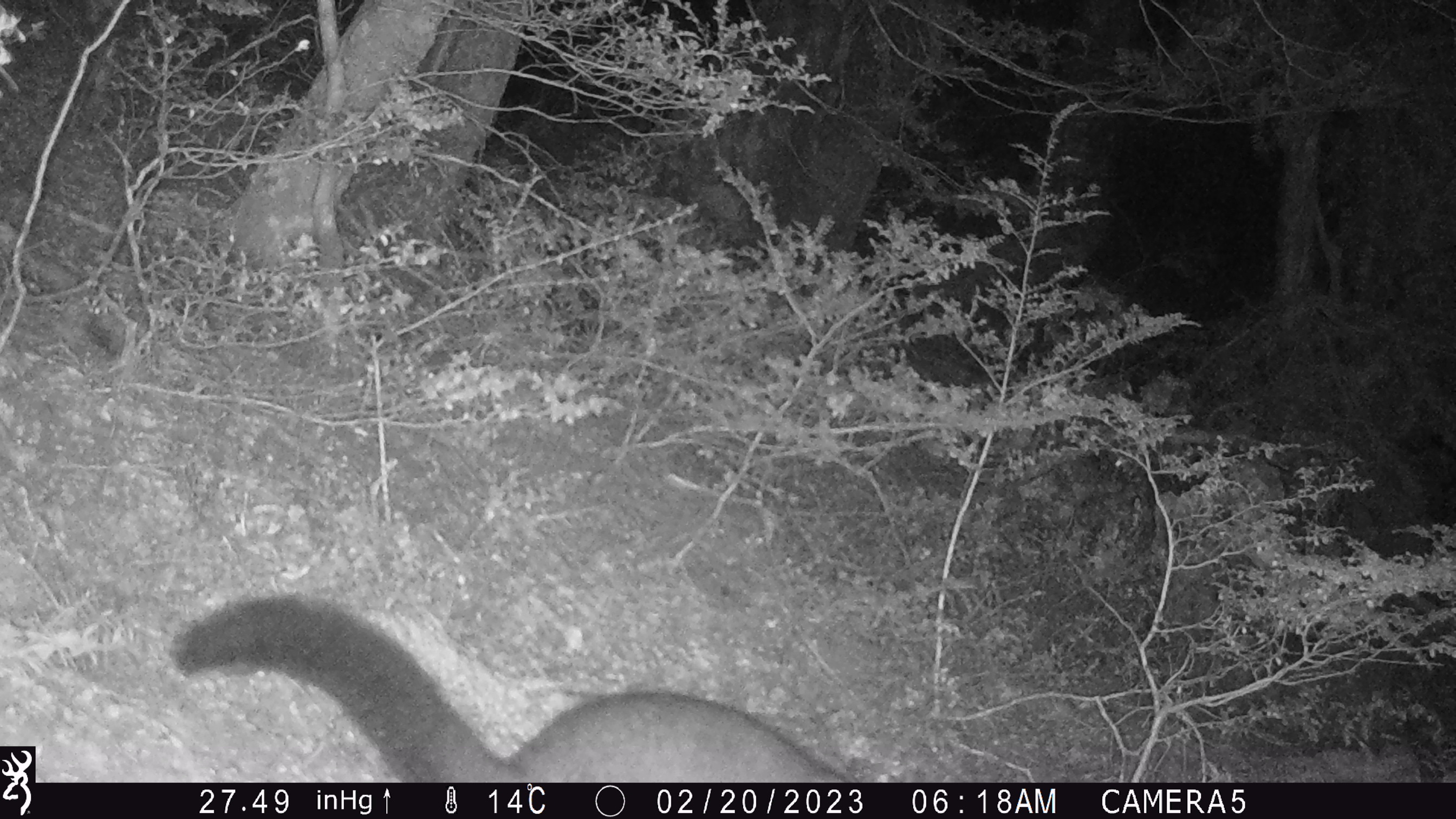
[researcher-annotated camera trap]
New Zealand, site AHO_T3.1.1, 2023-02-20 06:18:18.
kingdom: Animalia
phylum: Chordata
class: Mammalia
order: Carnivora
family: Mustelidae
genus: Mustela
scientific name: Mustela erminea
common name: stoat